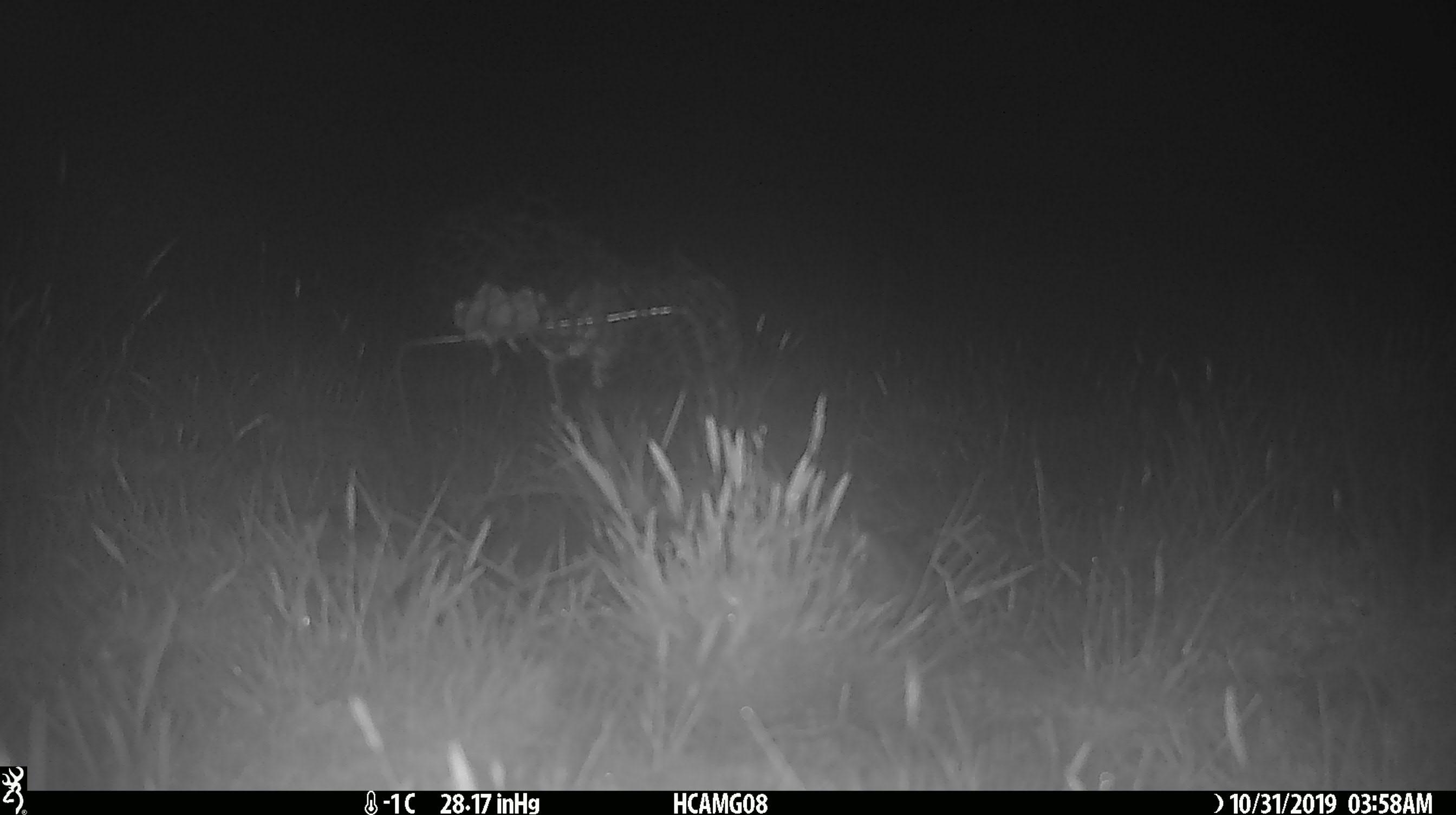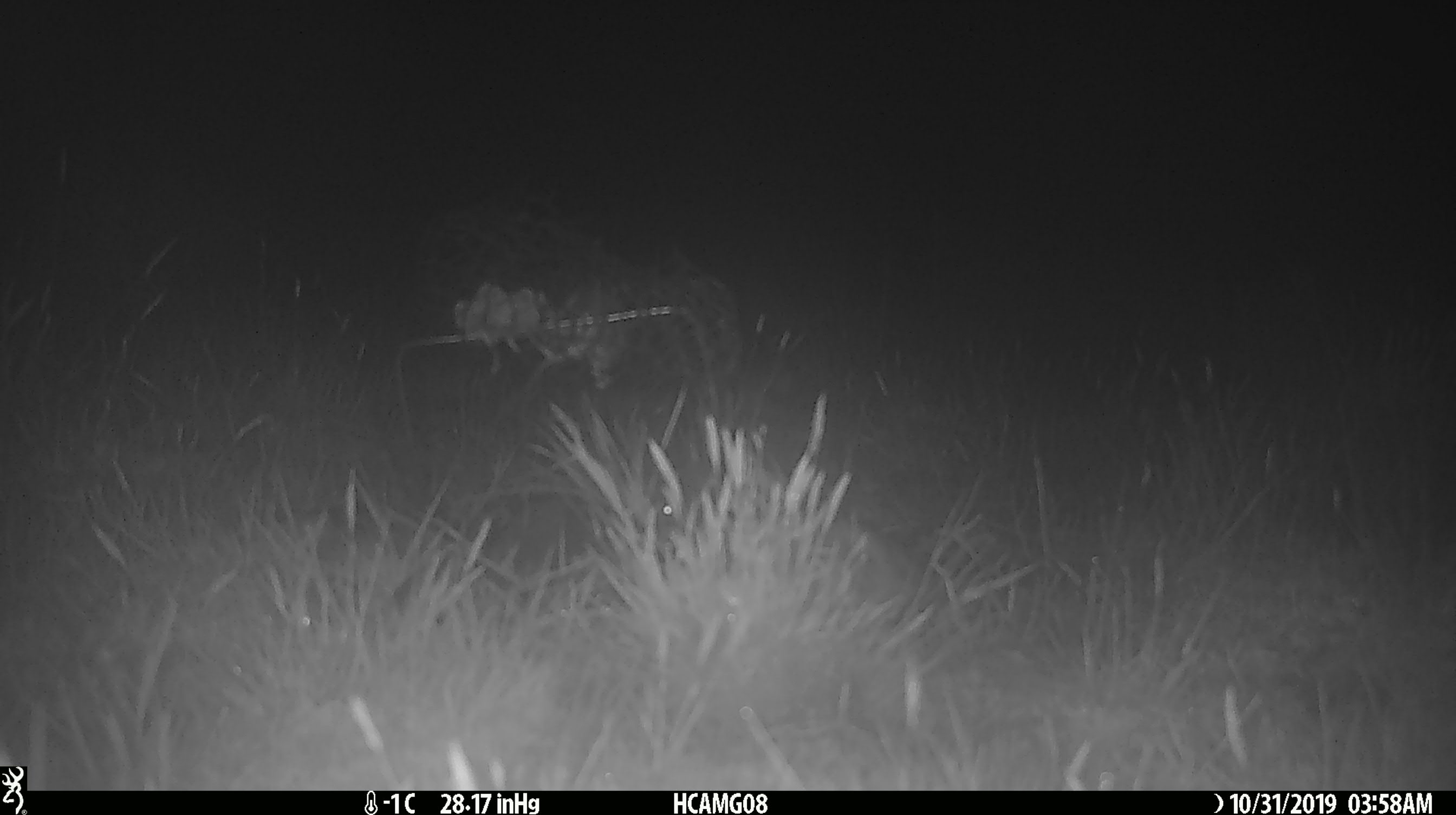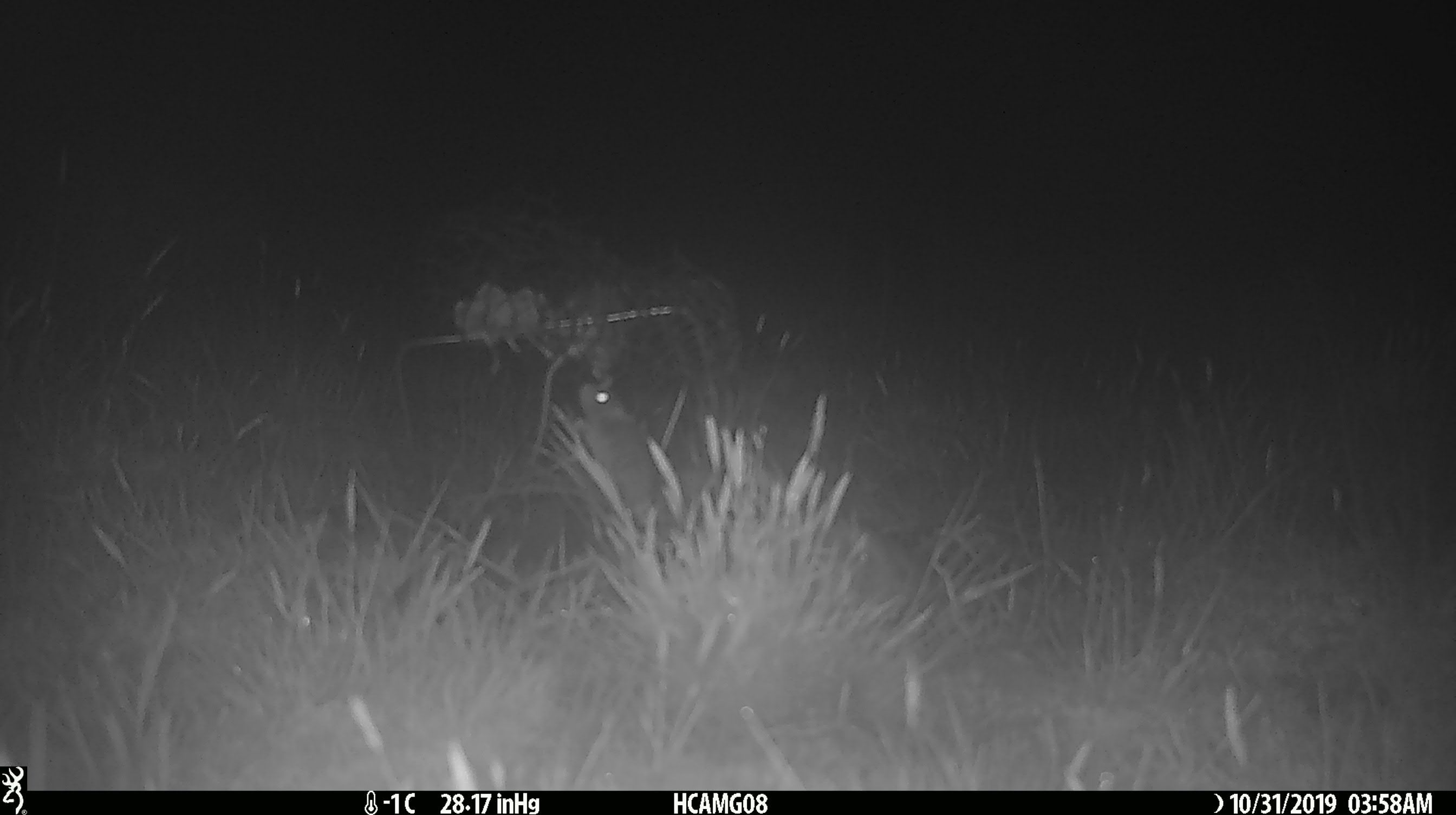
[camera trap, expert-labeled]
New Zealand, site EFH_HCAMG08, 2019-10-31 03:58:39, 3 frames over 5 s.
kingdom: Animalia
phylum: Chordata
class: Mammalia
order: Rodentia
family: Muridae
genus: Mus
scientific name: Mus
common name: mouse